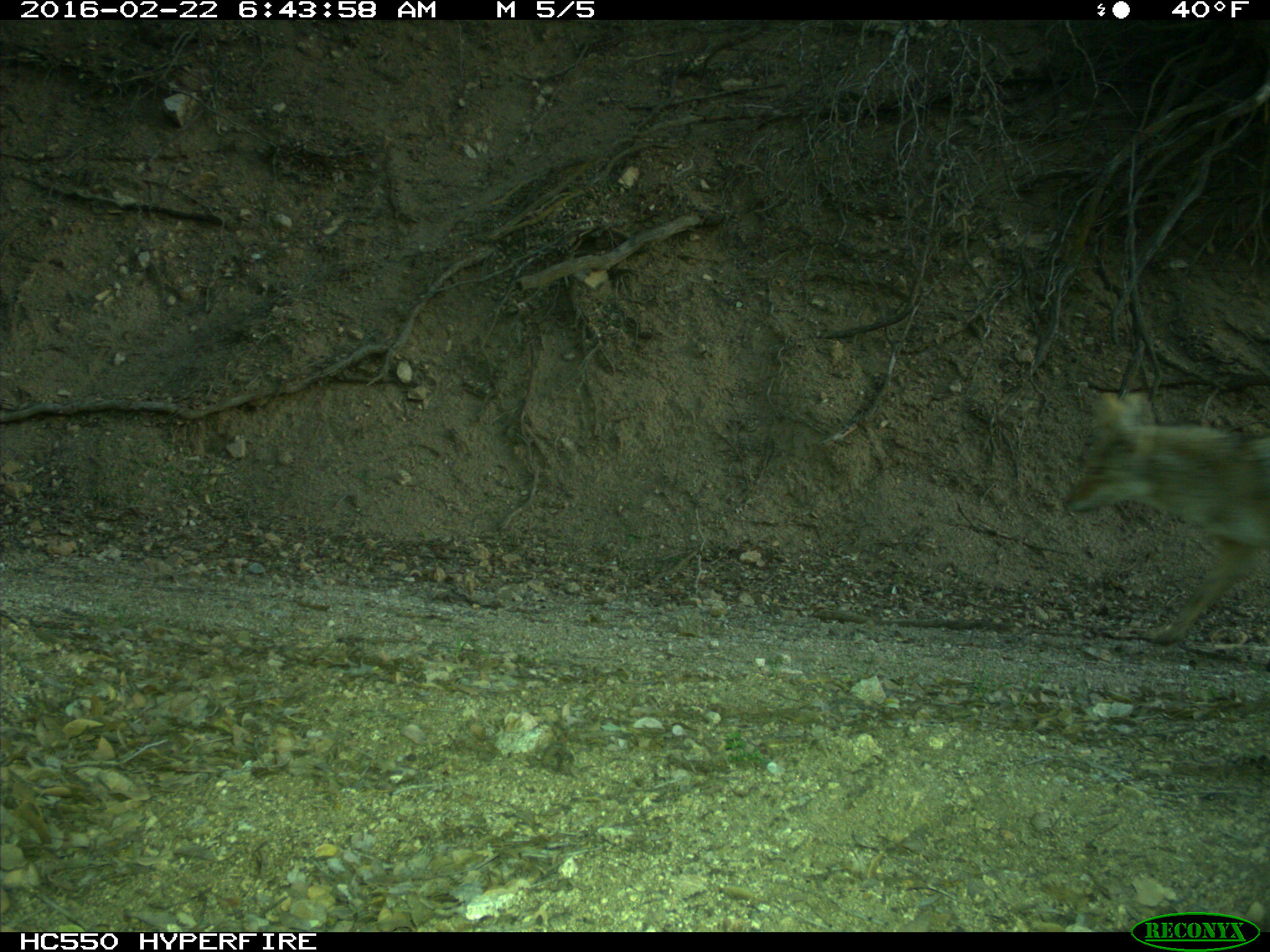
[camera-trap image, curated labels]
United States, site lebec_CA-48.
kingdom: Animalia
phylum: Chordata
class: Mammalia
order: Carnivora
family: Canidae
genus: Canis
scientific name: Canis latrans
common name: coyote